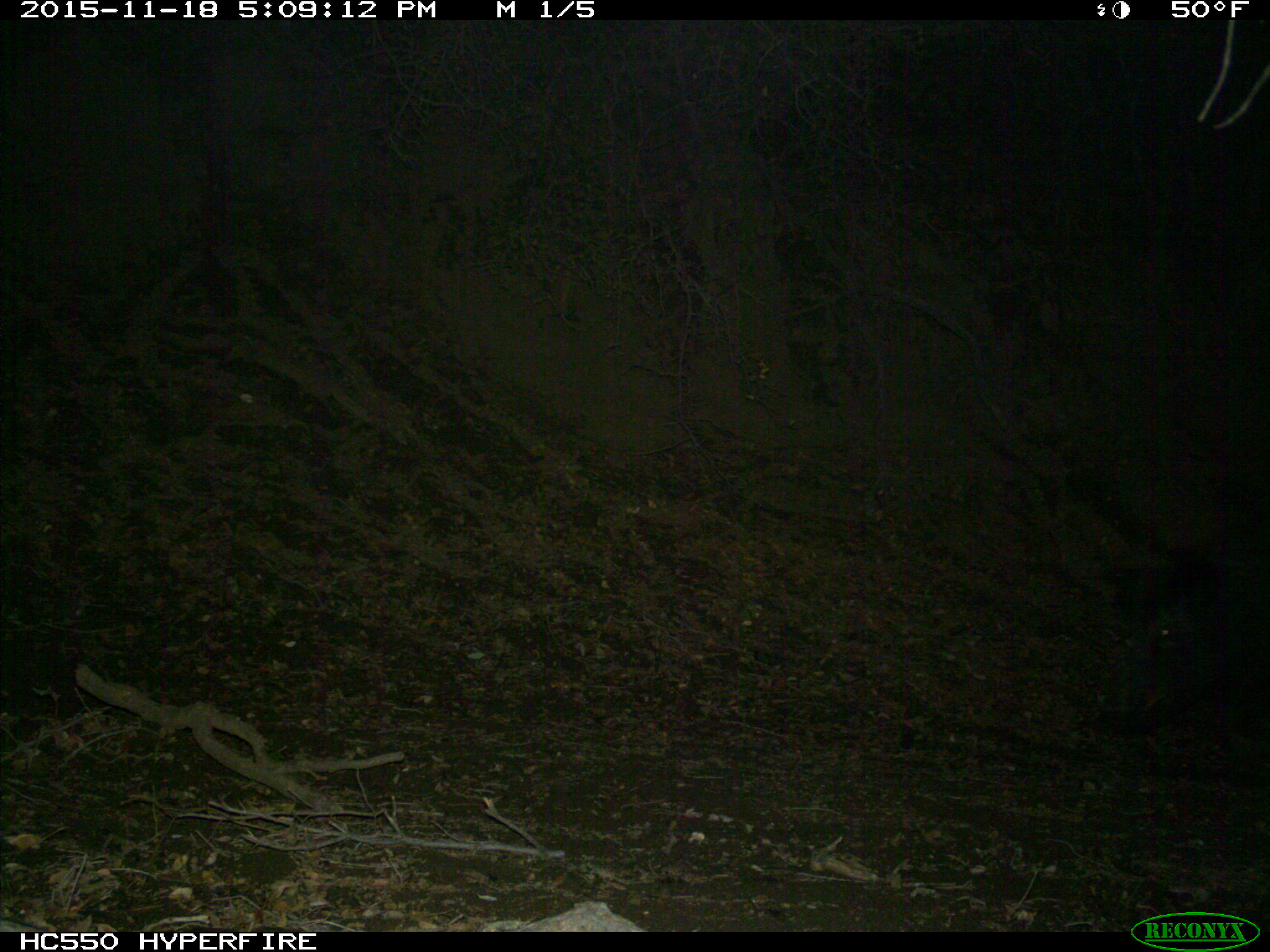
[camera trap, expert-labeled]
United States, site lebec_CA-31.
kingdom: Animalia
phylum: Chordata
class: Mammalia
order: Artiodactyla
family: Suidae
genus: Sus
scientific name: Sus scrofa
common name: wild boar